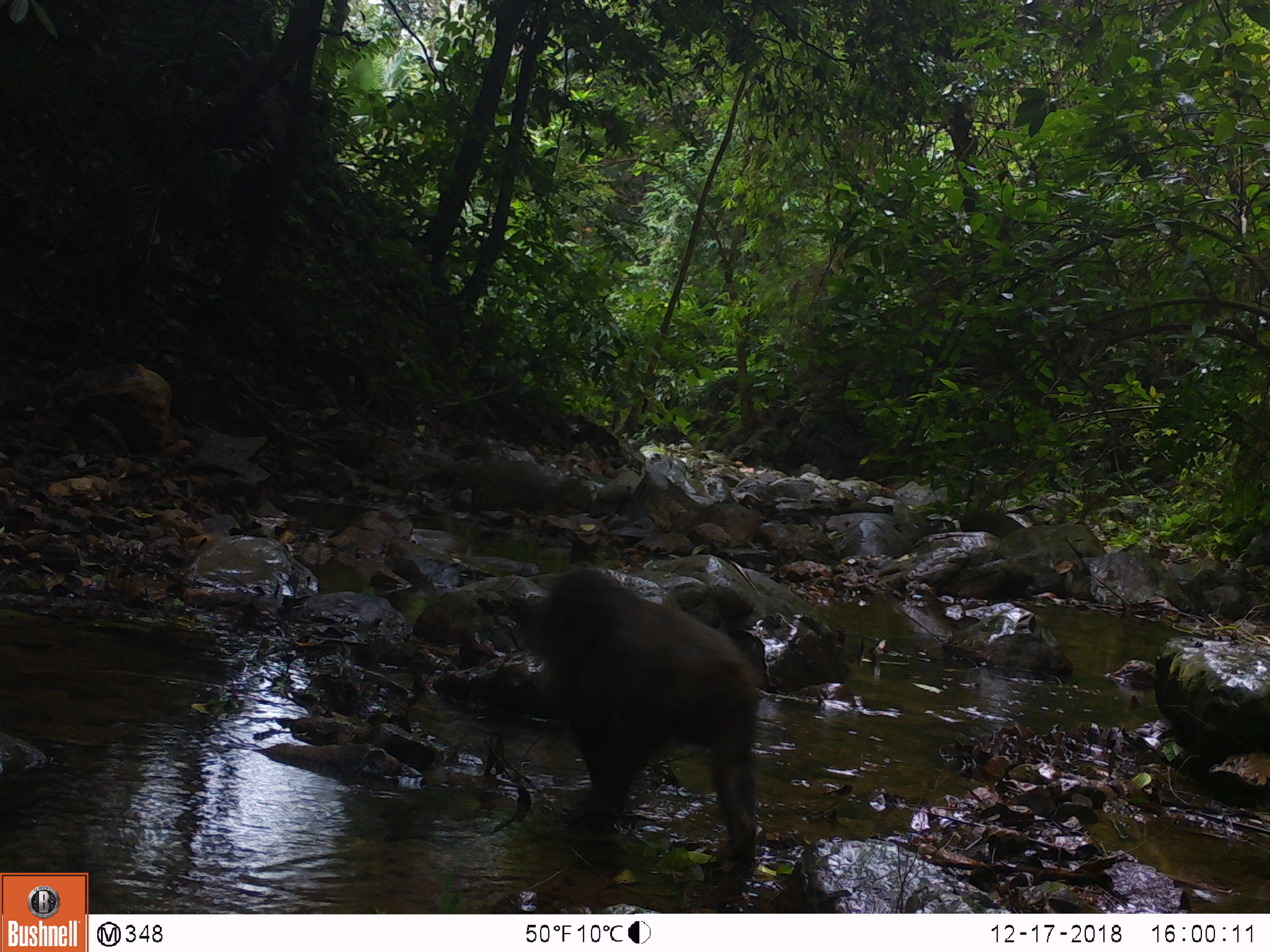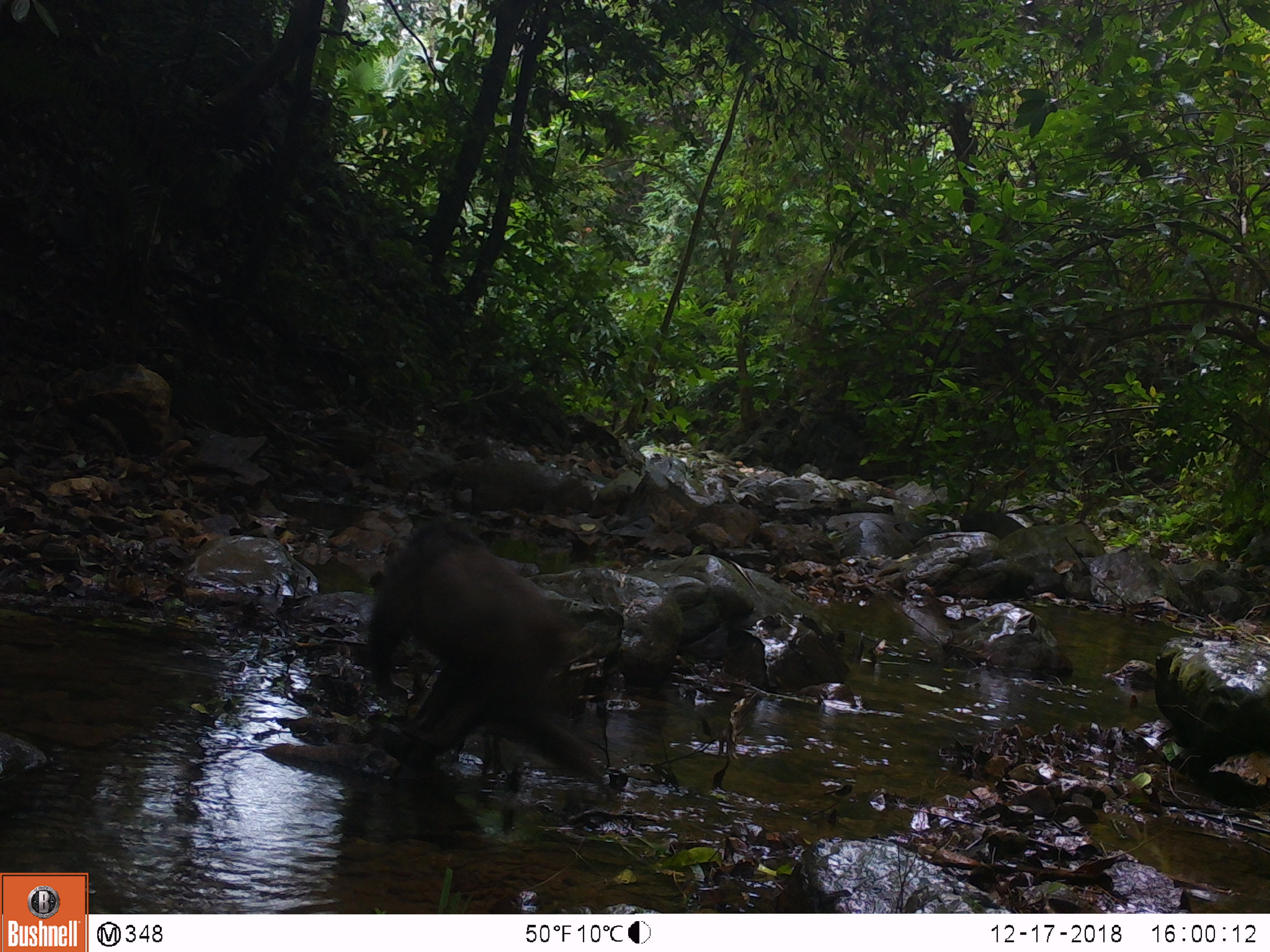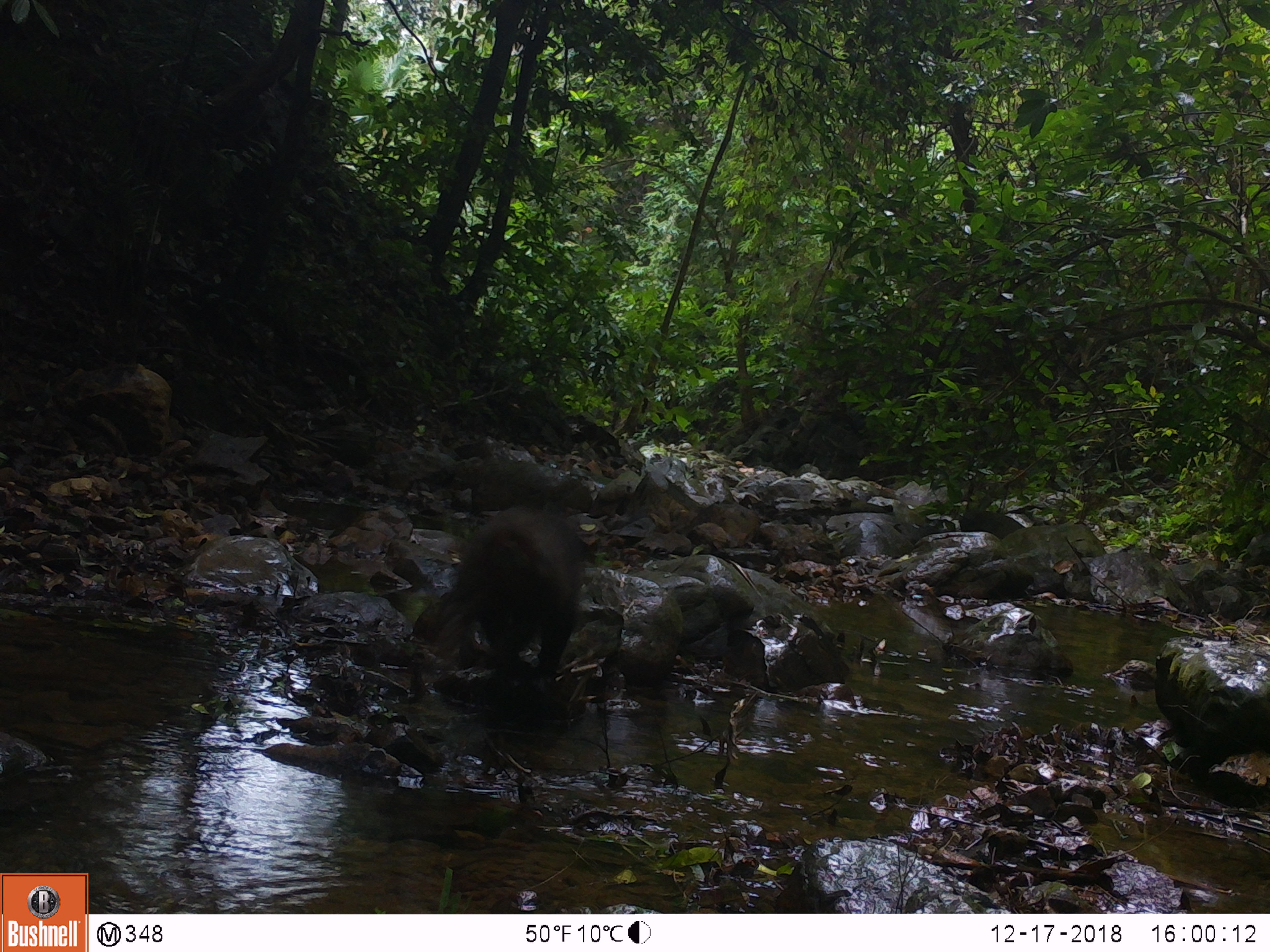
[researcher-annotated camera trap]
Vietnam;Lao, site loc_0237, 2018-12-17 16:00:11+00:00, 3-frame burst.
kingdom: Animalia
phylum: Chordata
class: Mammalia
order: Primates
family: Cercopithecidae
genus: Macaca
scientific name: Macaca arctoides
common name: stump-tailed macaque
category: stump tailed macaque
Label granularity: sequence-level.